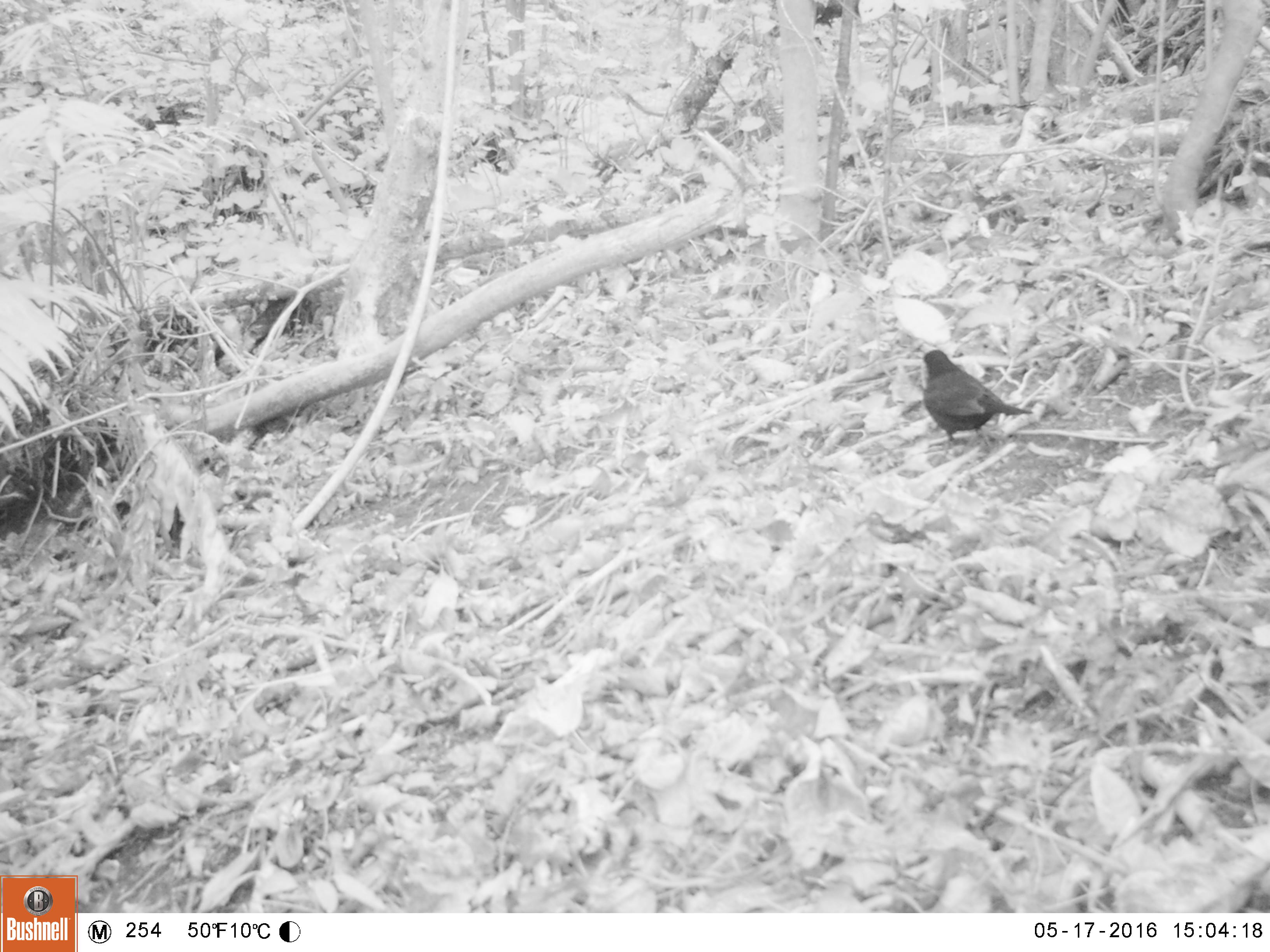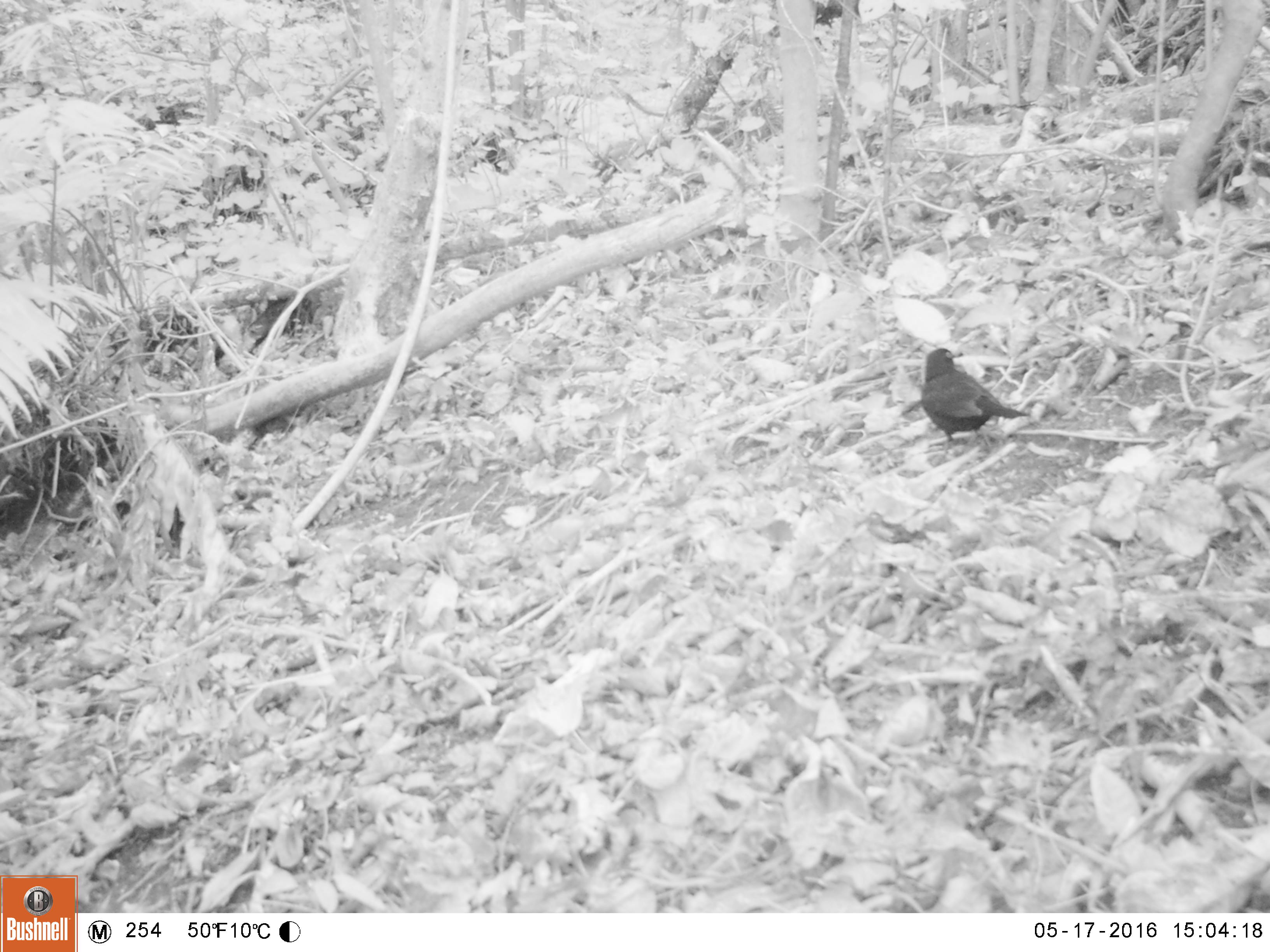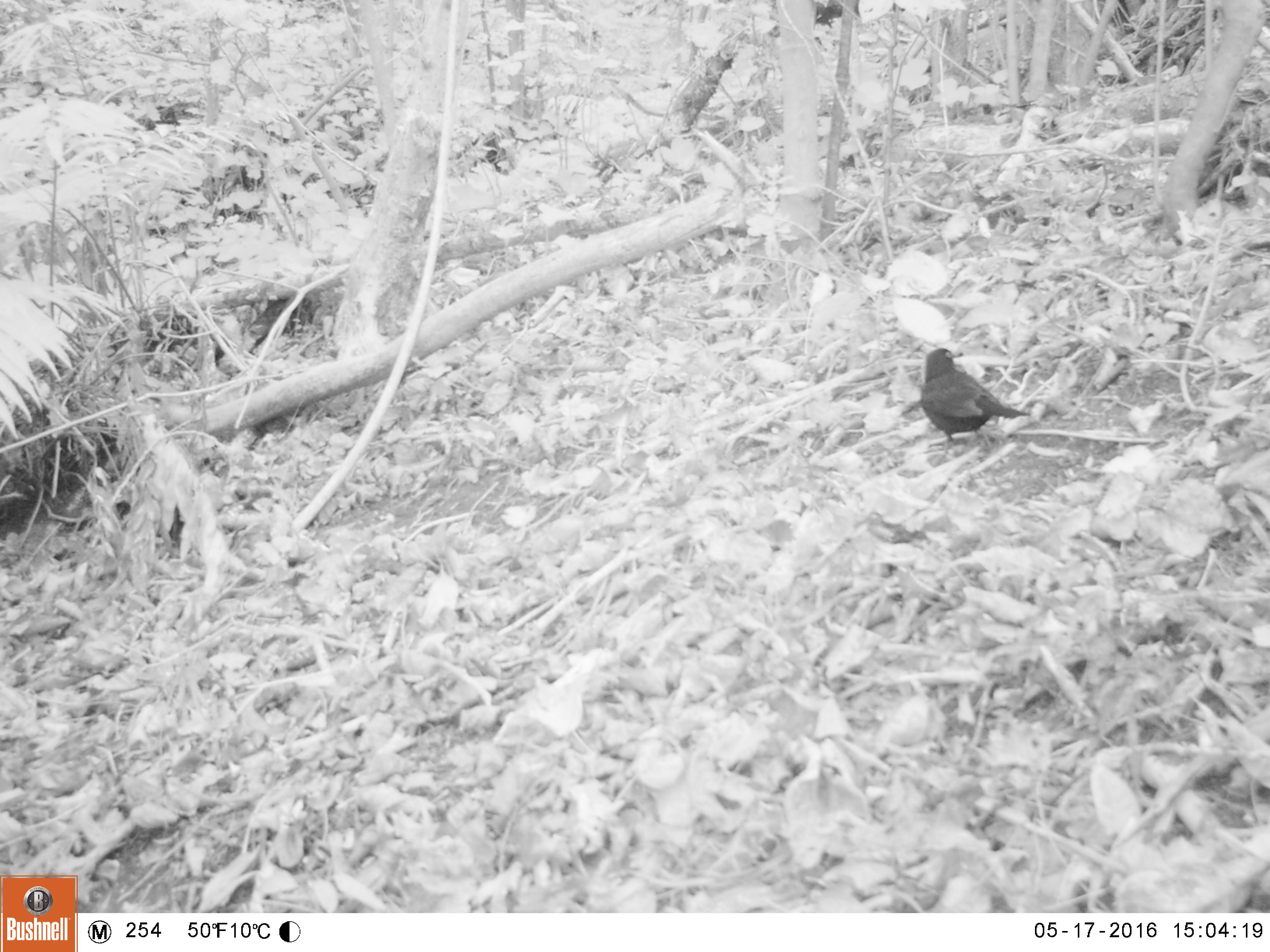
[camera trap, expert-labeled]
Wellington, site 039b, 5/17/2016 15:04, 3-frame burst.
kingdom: Animalia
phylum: Chordata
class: Aves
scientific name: Aves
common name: bird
Bird (Aves).